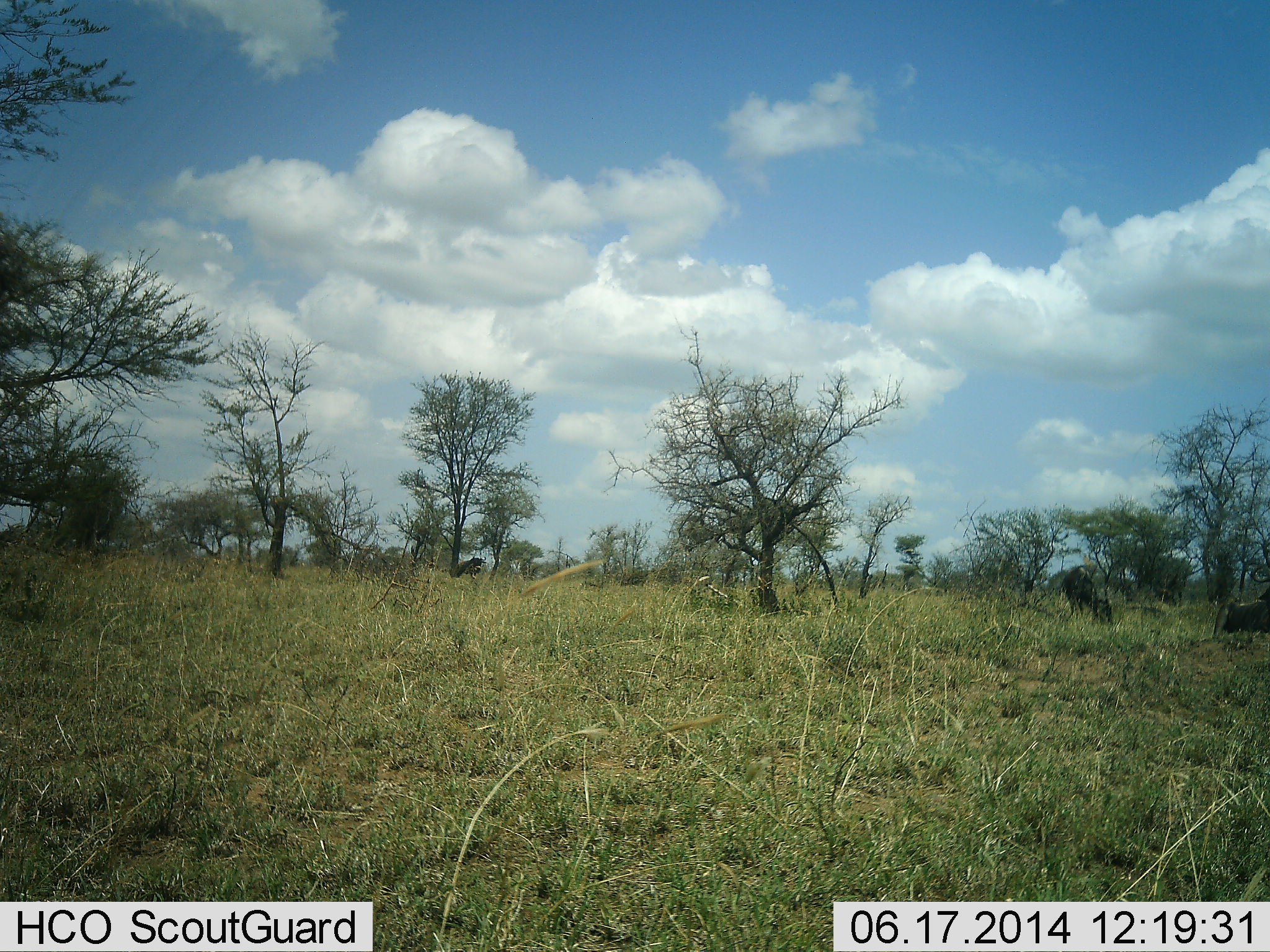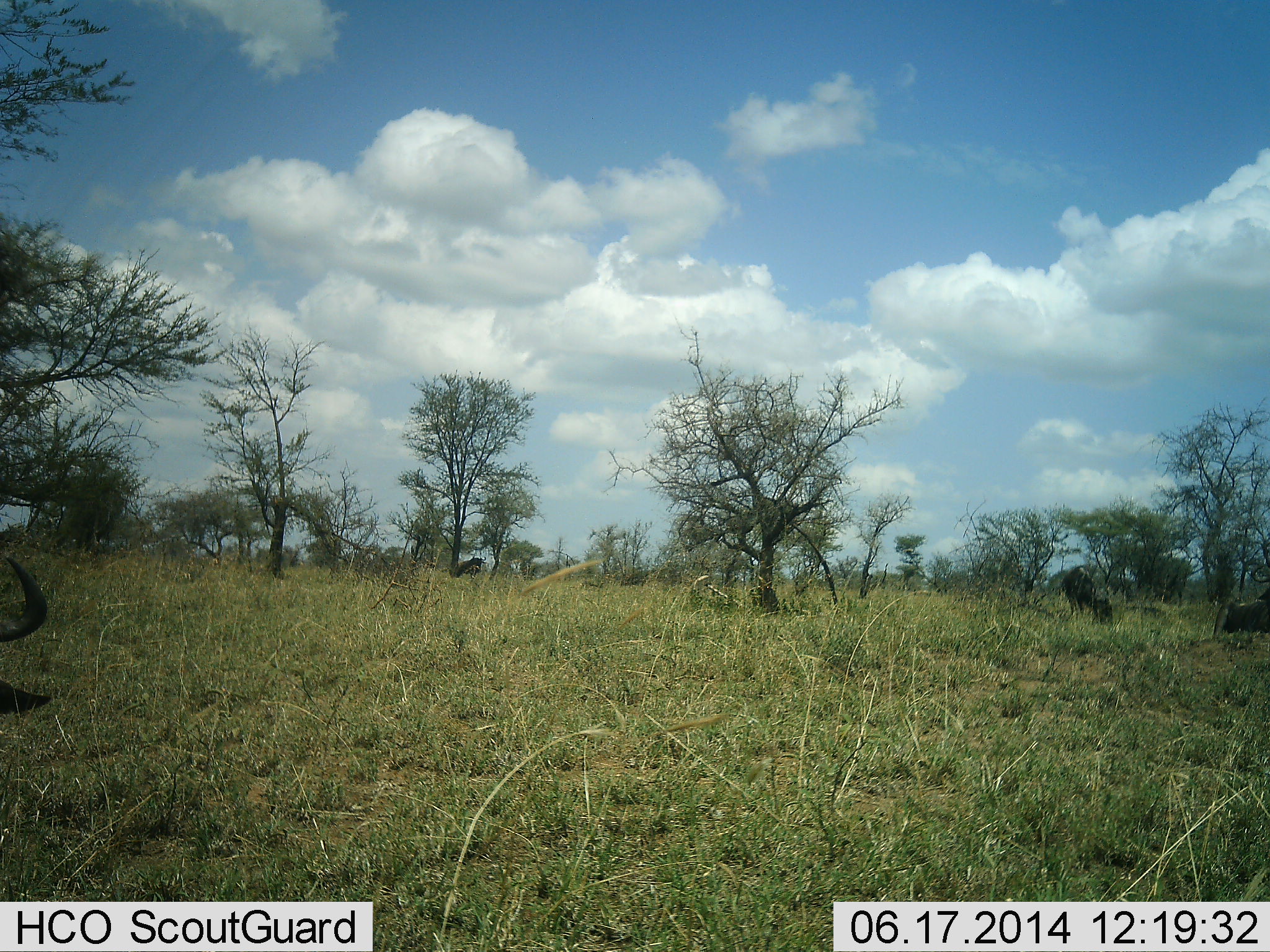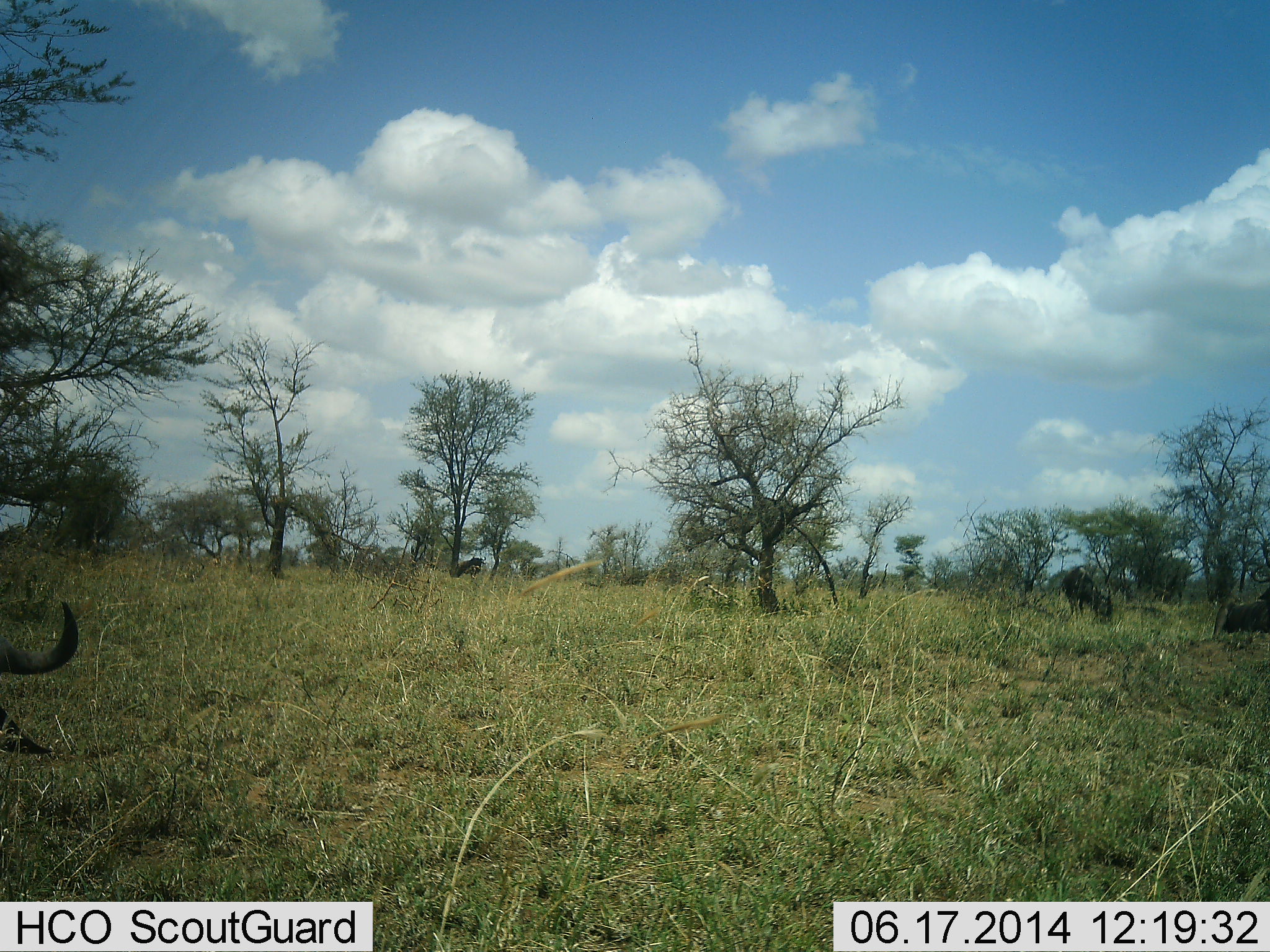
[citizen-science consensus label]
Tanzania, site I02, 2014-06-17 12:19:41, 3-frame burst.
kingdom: Animalia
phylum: Chordata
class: Mammalia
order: Artiodactyla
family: Bovidae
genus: Connochaetes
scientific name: Connochaetes taurinus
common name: blue wildebeest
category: wildebeest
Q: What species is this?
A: Wildebeest (blue wildebeest) (Connochaetes taurinus).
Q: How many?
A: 3.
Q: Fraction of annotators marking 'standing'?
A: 40%.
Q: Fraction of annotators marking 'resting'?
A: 40%.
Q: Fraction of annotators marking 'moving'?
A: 0%.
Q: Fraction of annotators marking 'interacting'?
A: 0%.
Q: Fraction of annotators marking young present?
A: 0%.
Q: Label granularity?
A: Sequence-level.